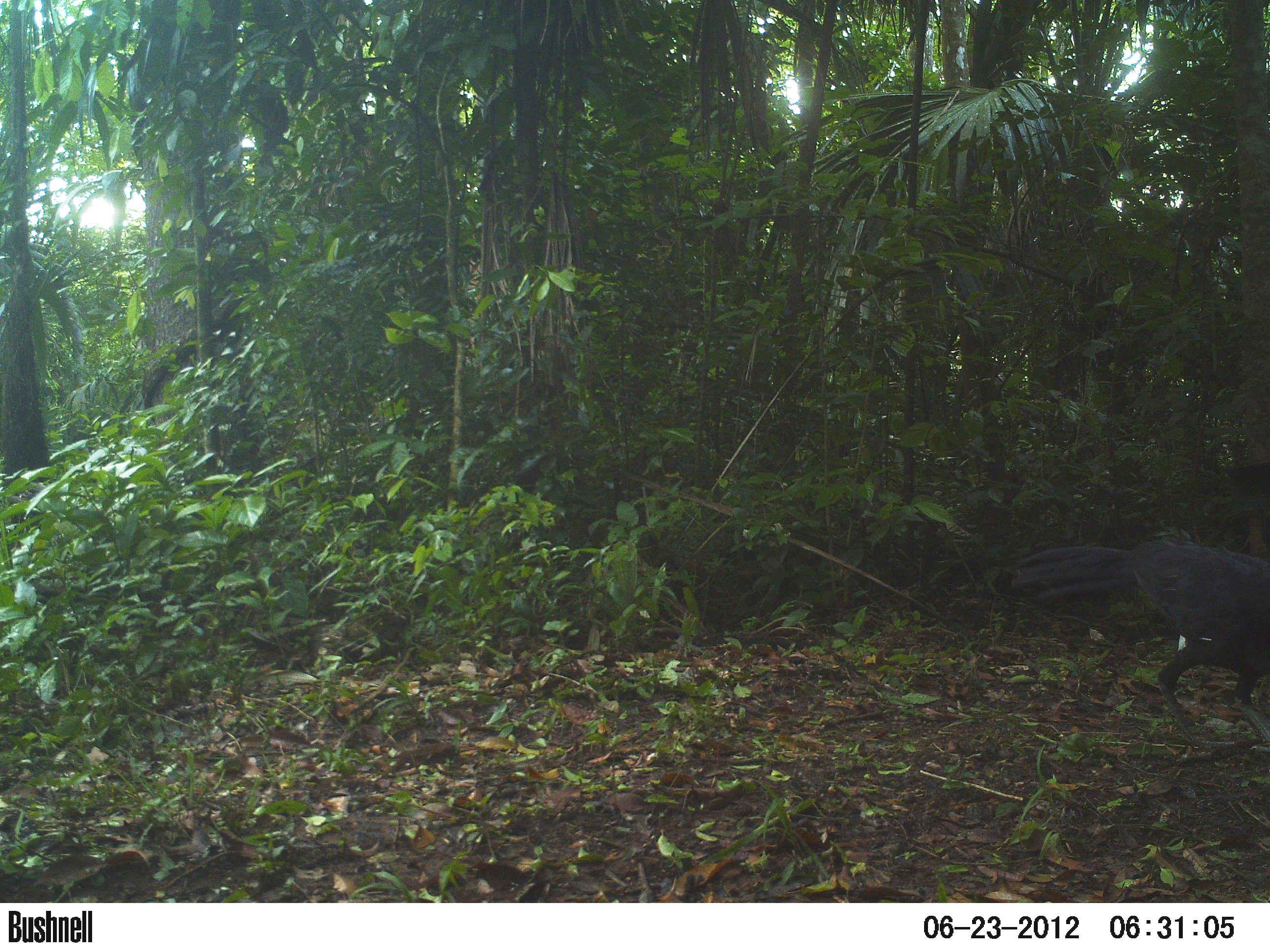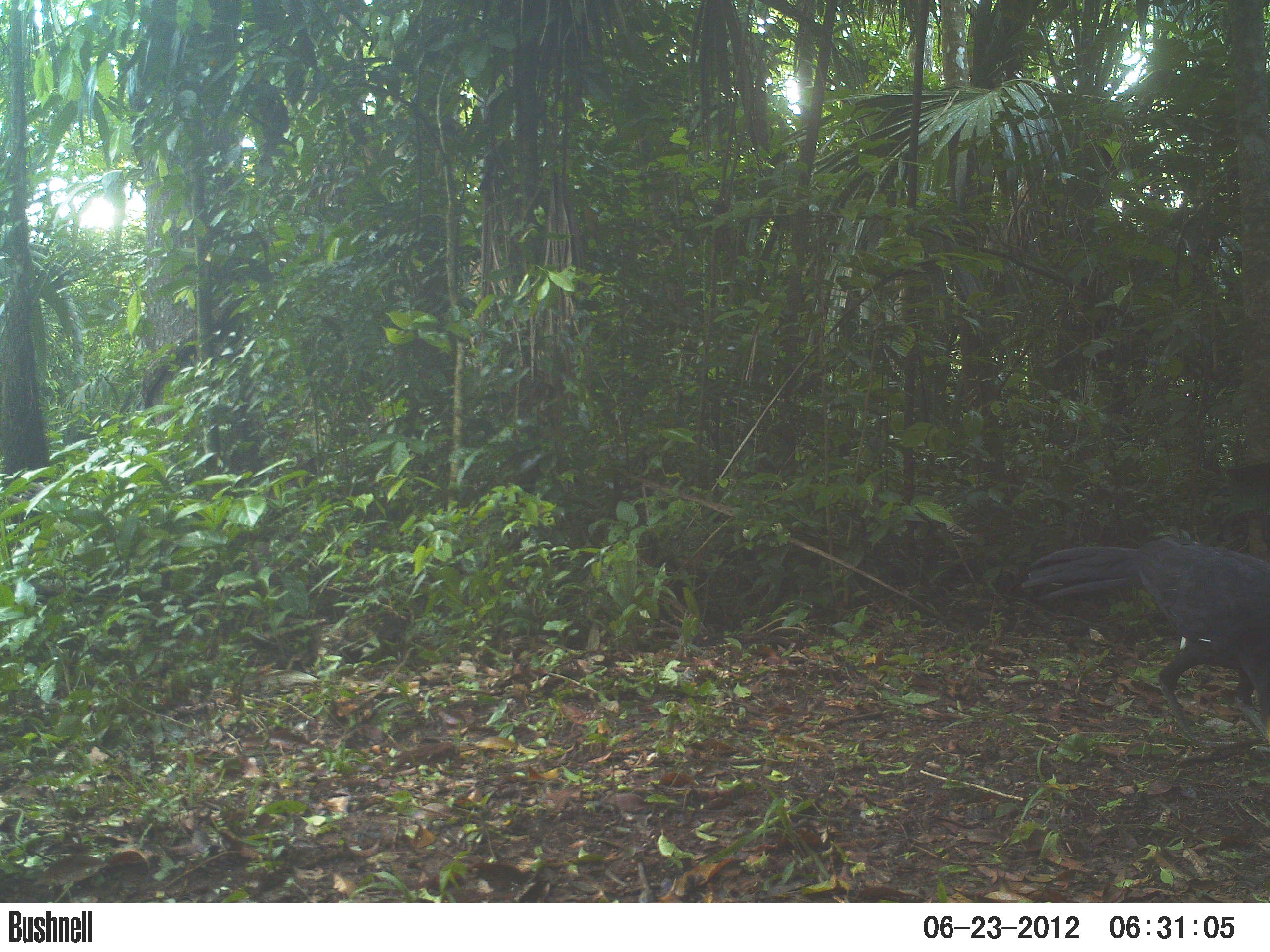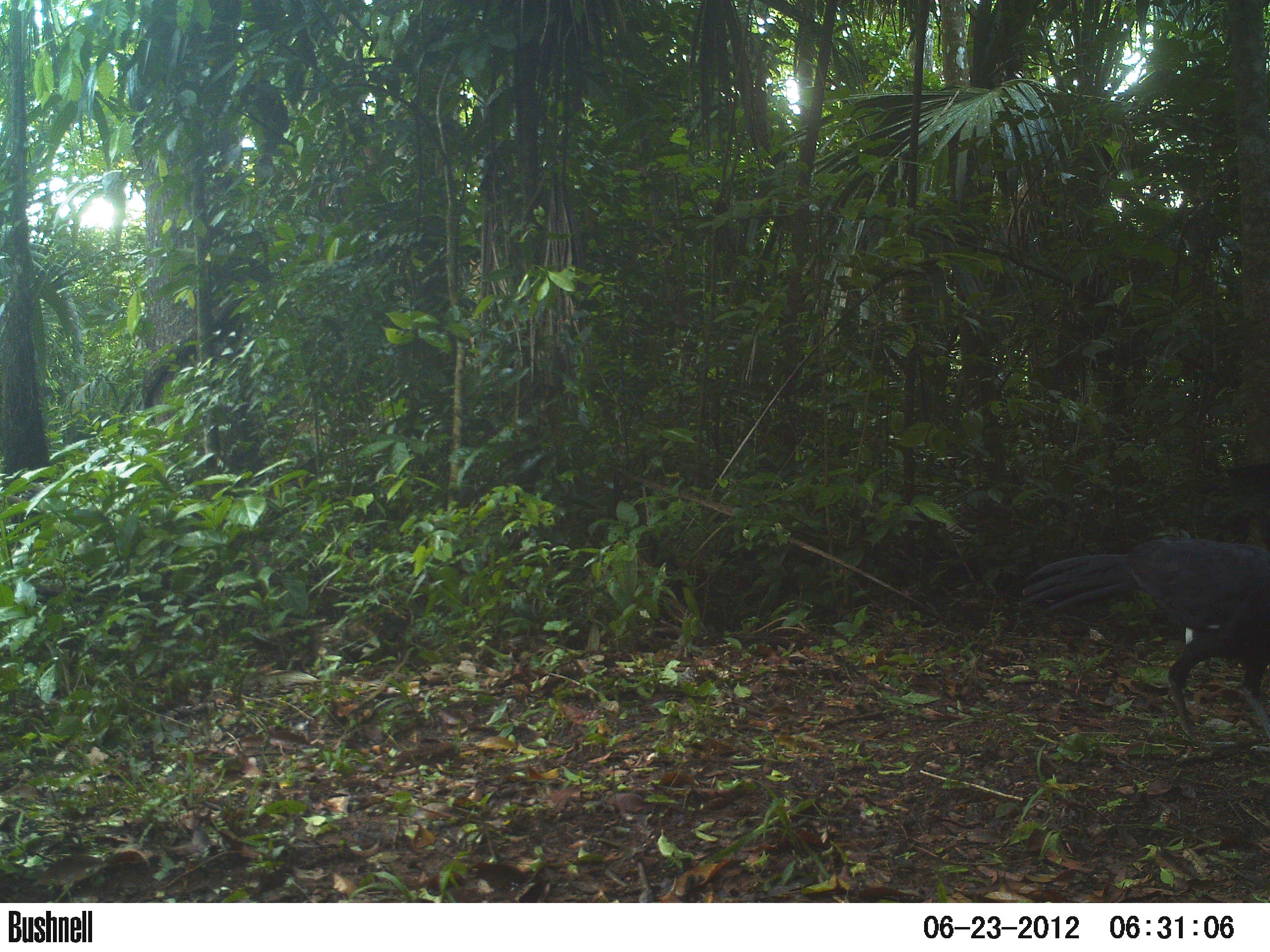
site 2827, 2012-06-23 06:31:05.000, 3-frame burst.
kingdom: Animalia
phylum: Chordata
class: Aves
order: Galliformes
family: Cracidae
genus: Crax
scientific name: Crax rubra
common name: great curassow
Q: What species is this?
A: Crax rubra (great curassow).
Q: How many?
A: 1.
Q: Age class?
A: Adult.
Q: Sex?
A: Male.